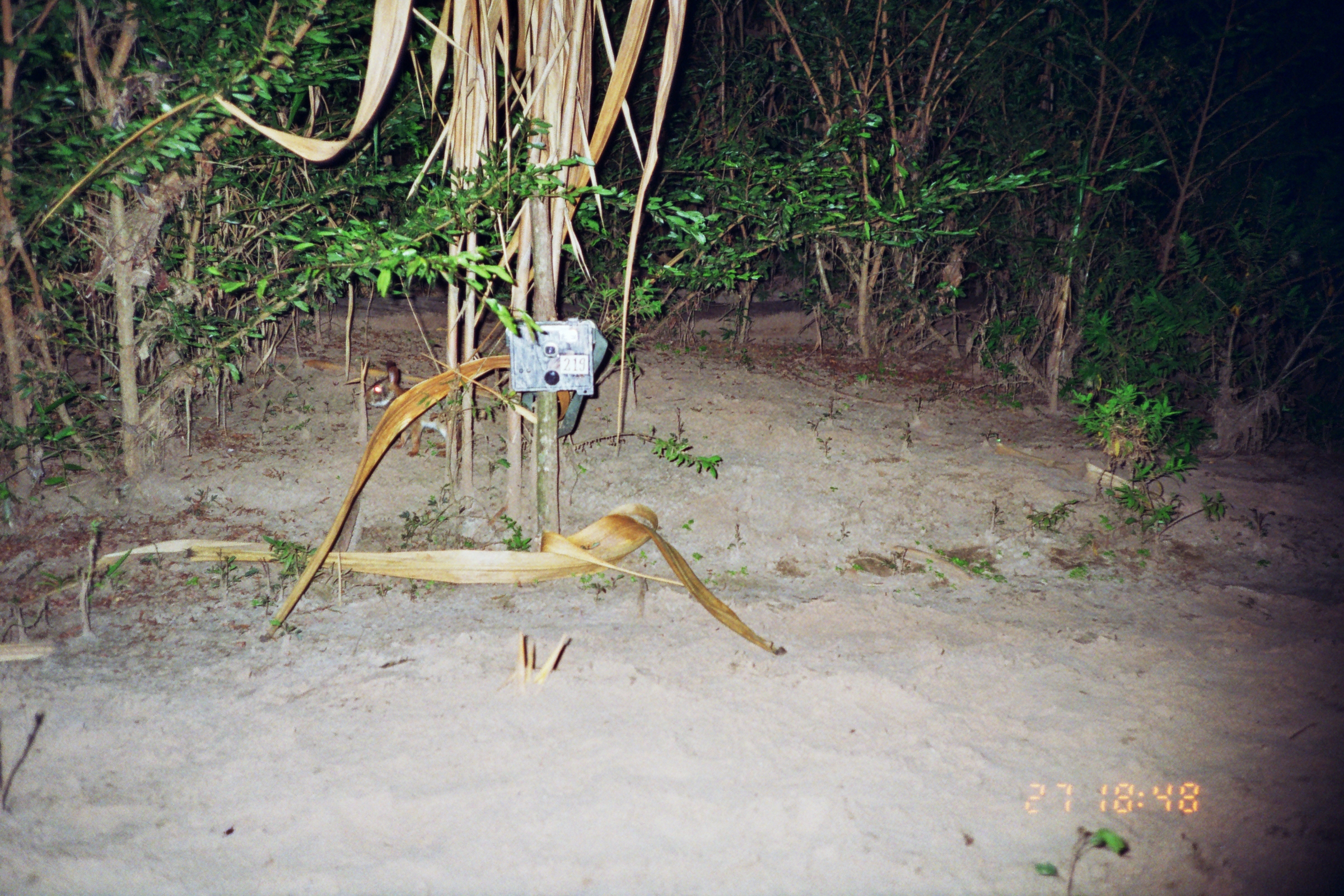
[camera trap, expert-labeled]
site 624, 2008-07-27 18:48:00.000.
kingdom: Animalia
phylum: Chordata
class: Mammalia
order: Lagomorpha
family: Leporidae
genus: Sylvilagus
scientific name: Sylvilagus brasiliensis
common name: tapeti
Sylvilagus brasiliensis (tapeti).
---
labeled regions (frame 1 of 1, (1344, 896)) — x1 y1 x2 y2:
sylvilagus brasiliensis: 361 359 465 458